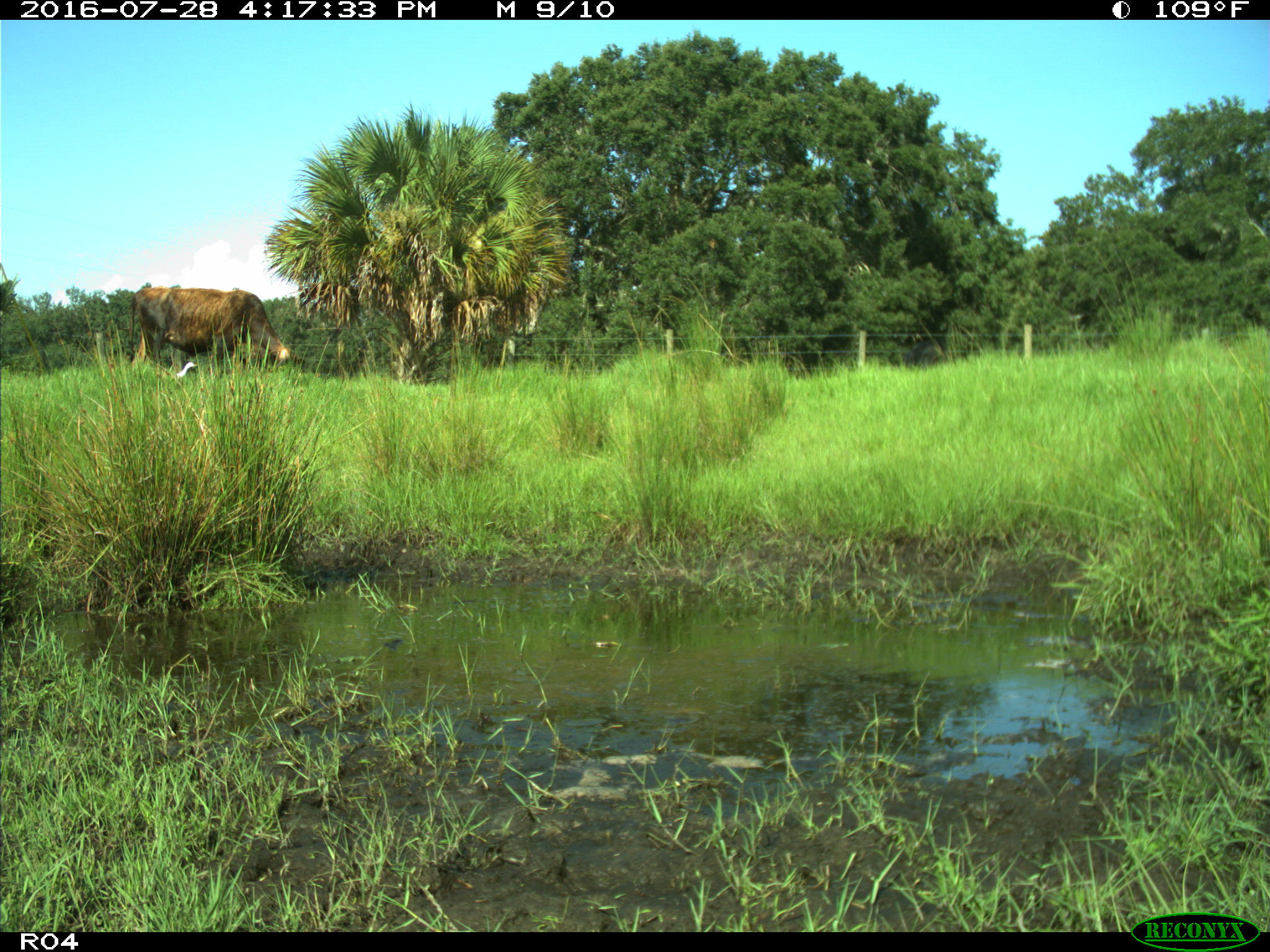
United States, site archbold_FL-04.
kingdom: Animalia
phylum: Chordata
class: Mammalia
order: Artiodactyla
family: Bovidae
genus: Bos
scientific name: Bos taurus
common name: domestic cow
Bos taurus (domestic cow).